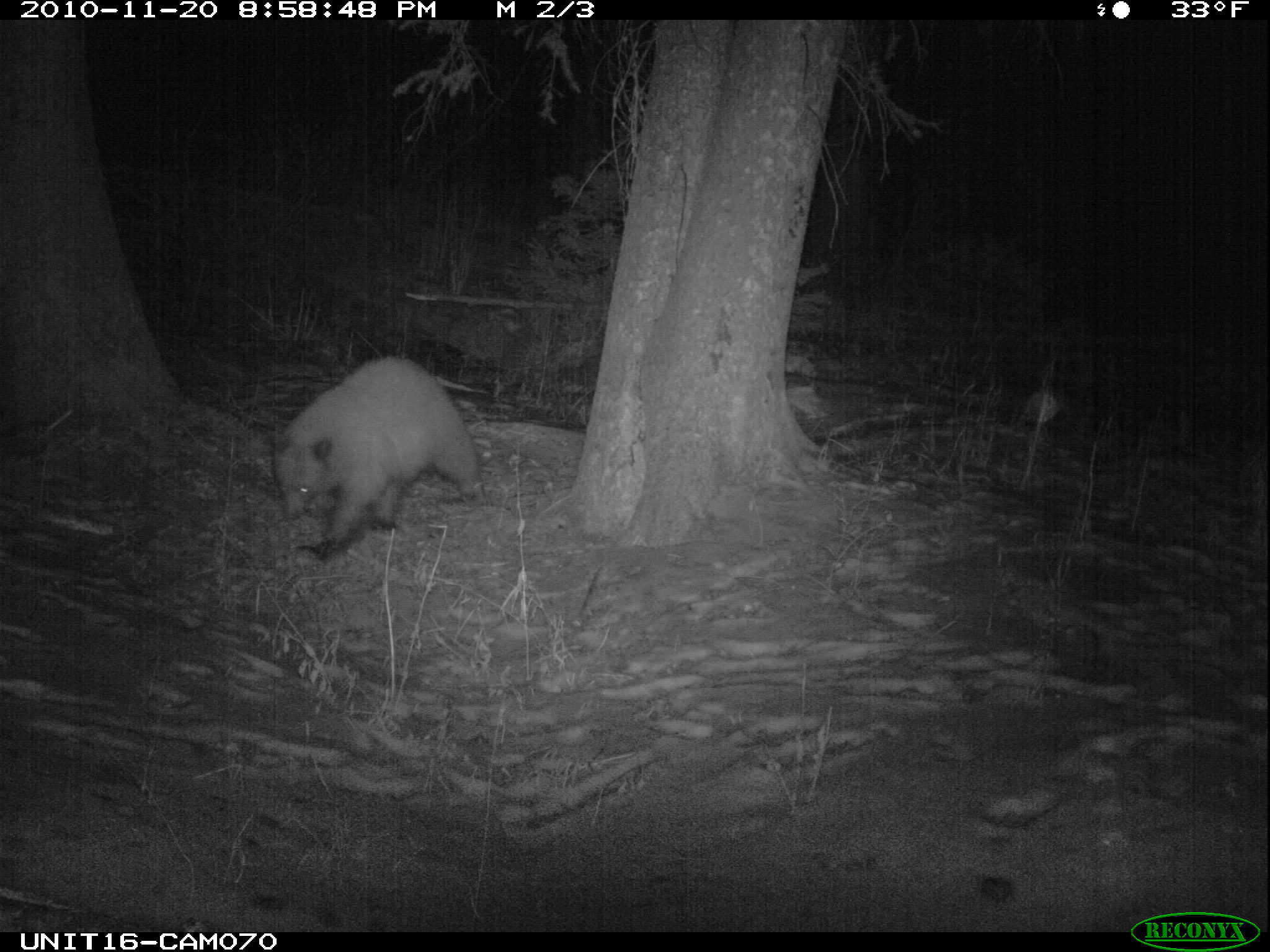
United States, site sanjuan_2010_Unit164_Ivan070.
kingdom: Animalia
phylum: Chordata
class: Mammalia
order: Carnivora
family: Ursidae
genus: Ursus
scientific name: Ursus americanus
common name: american black bear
Ursus americanus (american black bear).